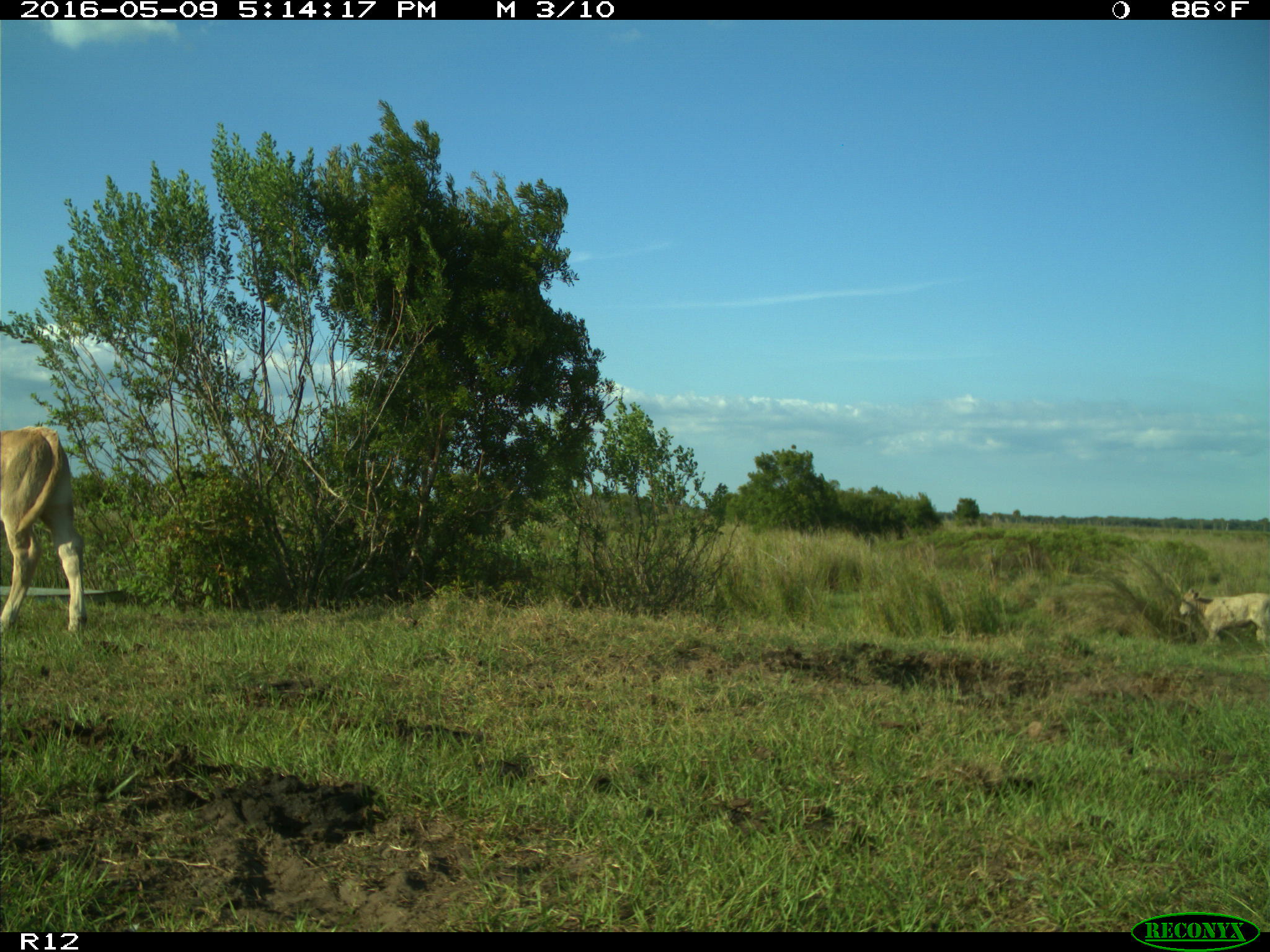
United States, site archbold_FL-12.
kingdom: Animalia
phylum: Chordata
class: Mammalia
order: Artiodactyla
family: Bovidae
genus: Bos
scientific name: Bos taurus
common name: domestic cow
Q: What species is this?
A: Bos taurus (domestic cow).